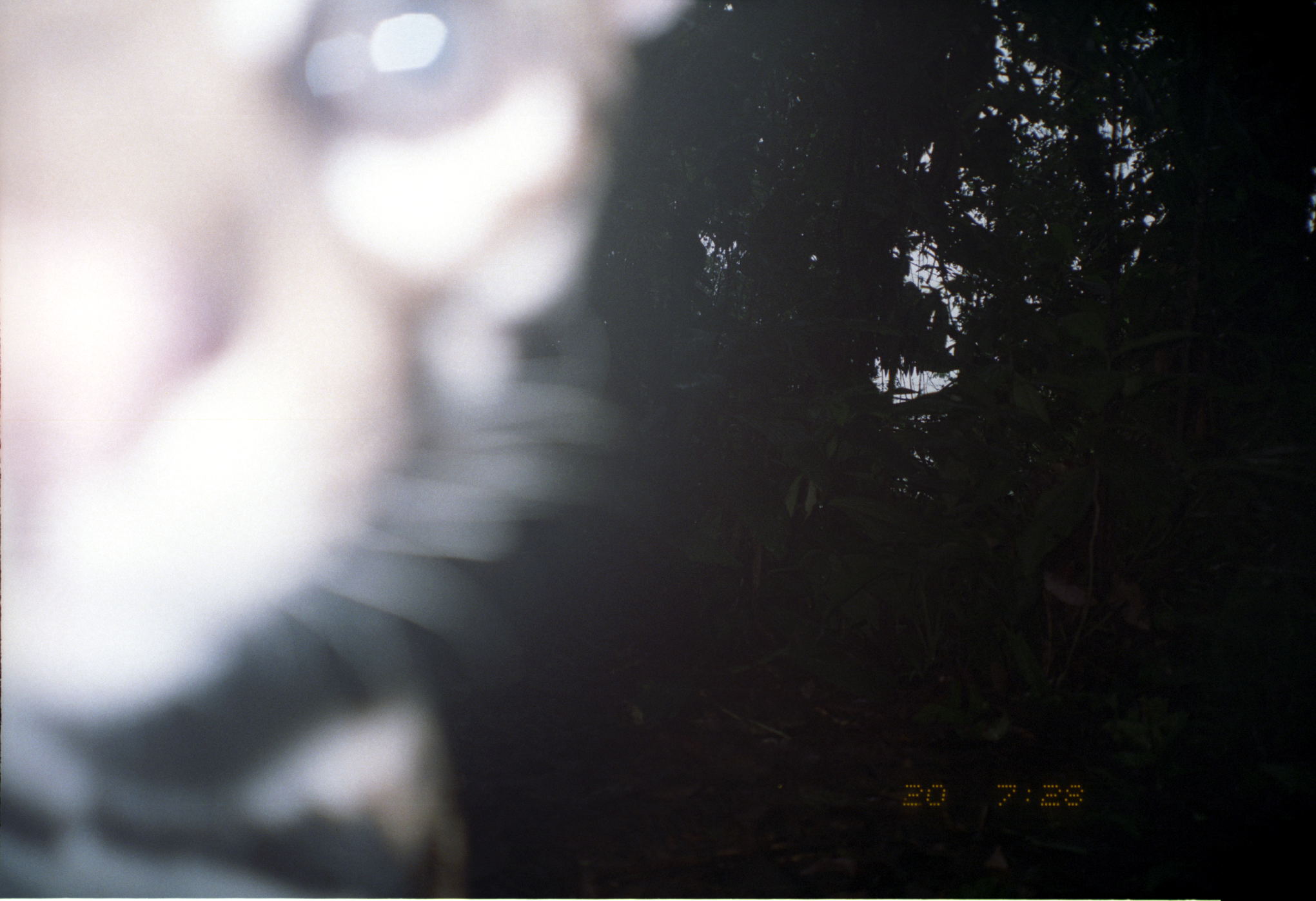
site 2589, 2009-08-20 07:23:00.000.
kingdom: Animalia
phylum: Chordata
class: Mammalia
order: Carnivora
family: Felidae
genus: Leopardus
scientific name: Leopardus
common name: leopardus cats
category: leopardus sp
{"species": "leopardus sp (leopardus cats) (Leopardus)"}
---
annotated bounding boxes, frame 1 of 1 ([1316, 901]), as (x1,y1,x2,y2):
leopardus sp: (0,0,701,898)